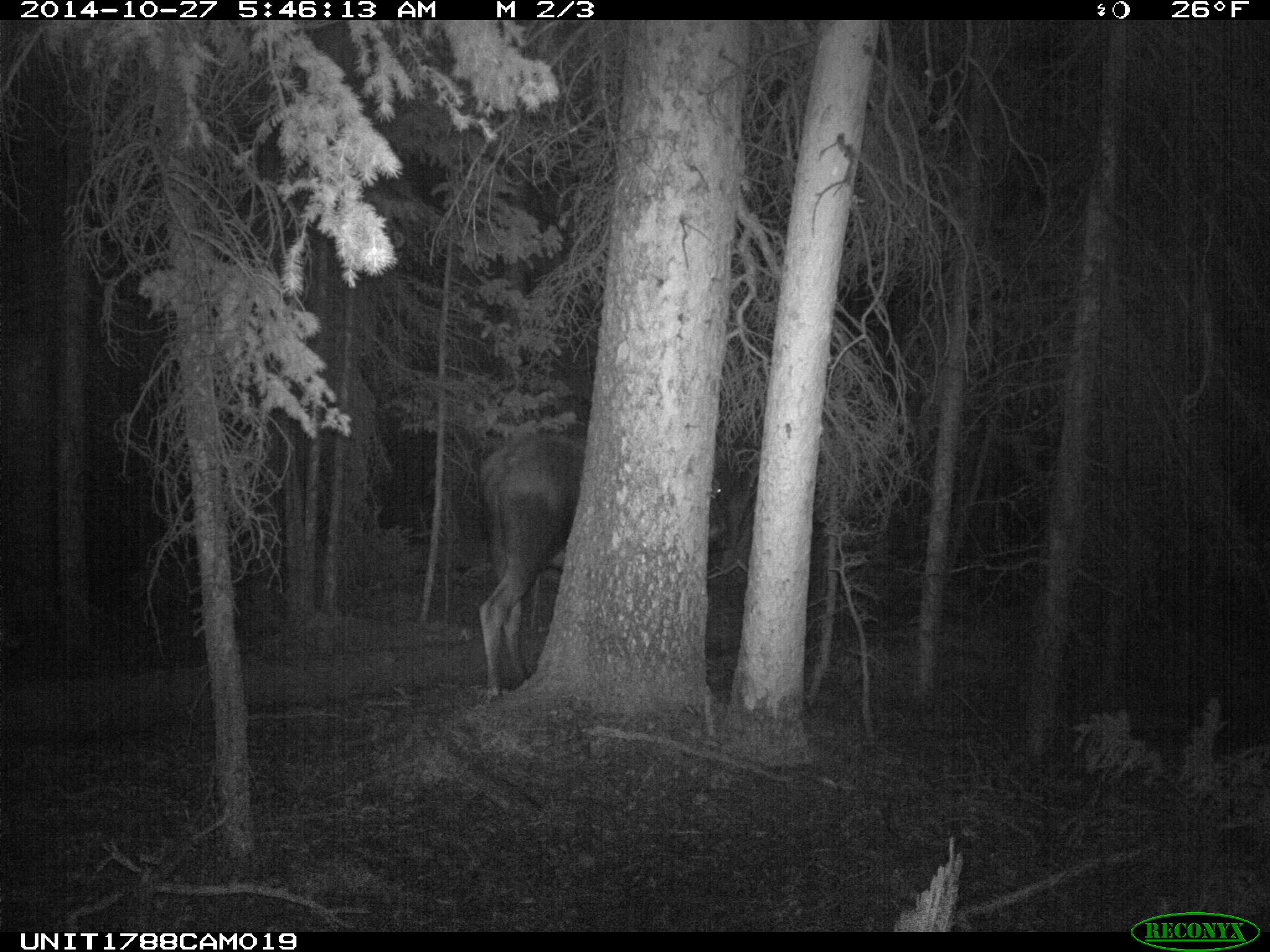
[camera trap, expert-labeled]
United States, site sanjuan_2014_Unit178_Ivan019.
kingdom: Animalia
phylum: Chordata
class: Mammalia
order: Artiodactyla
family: Cervidae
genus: Alces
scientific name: Alces alces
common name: moose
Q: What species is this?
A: Alces alces (moose).